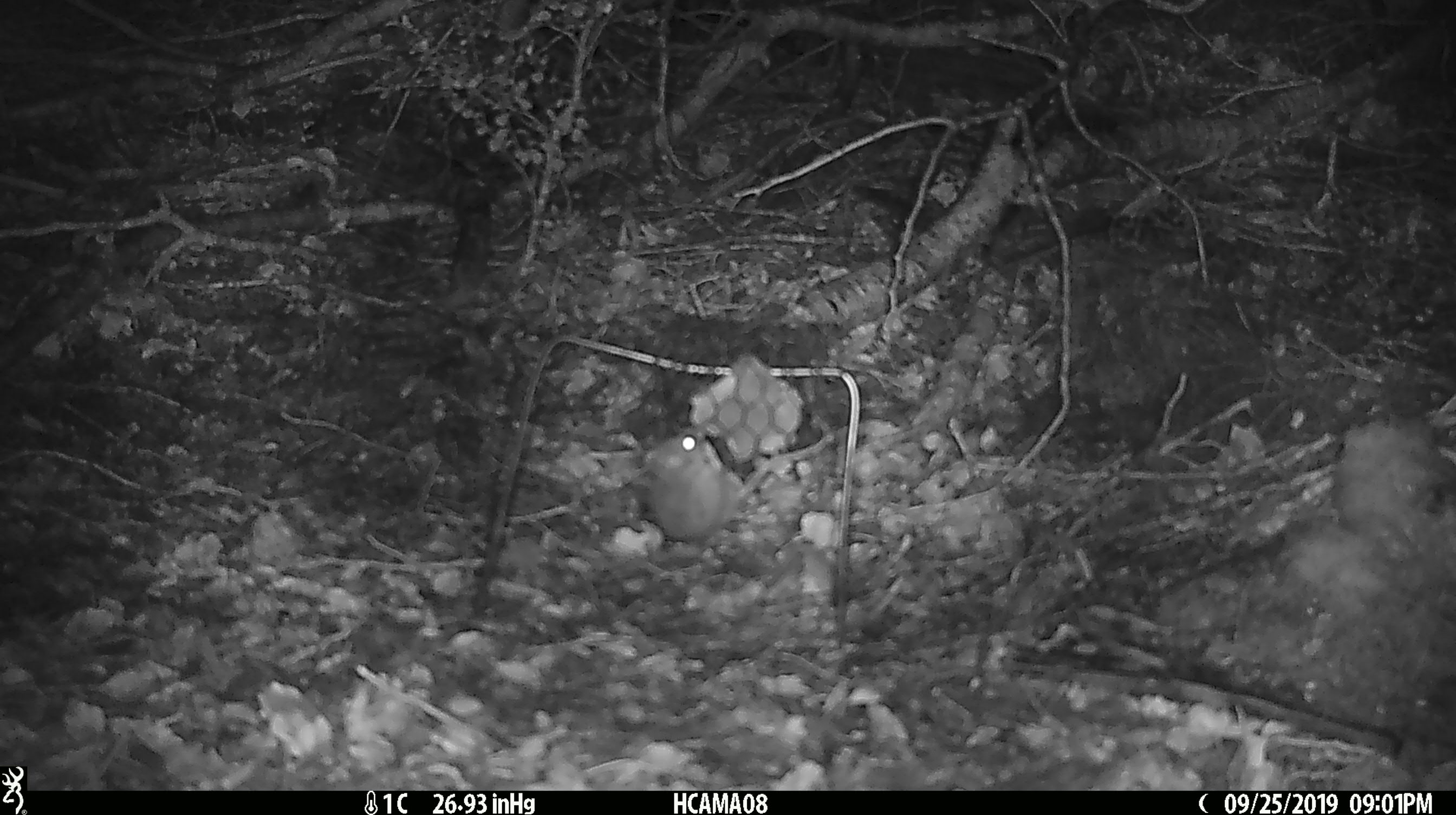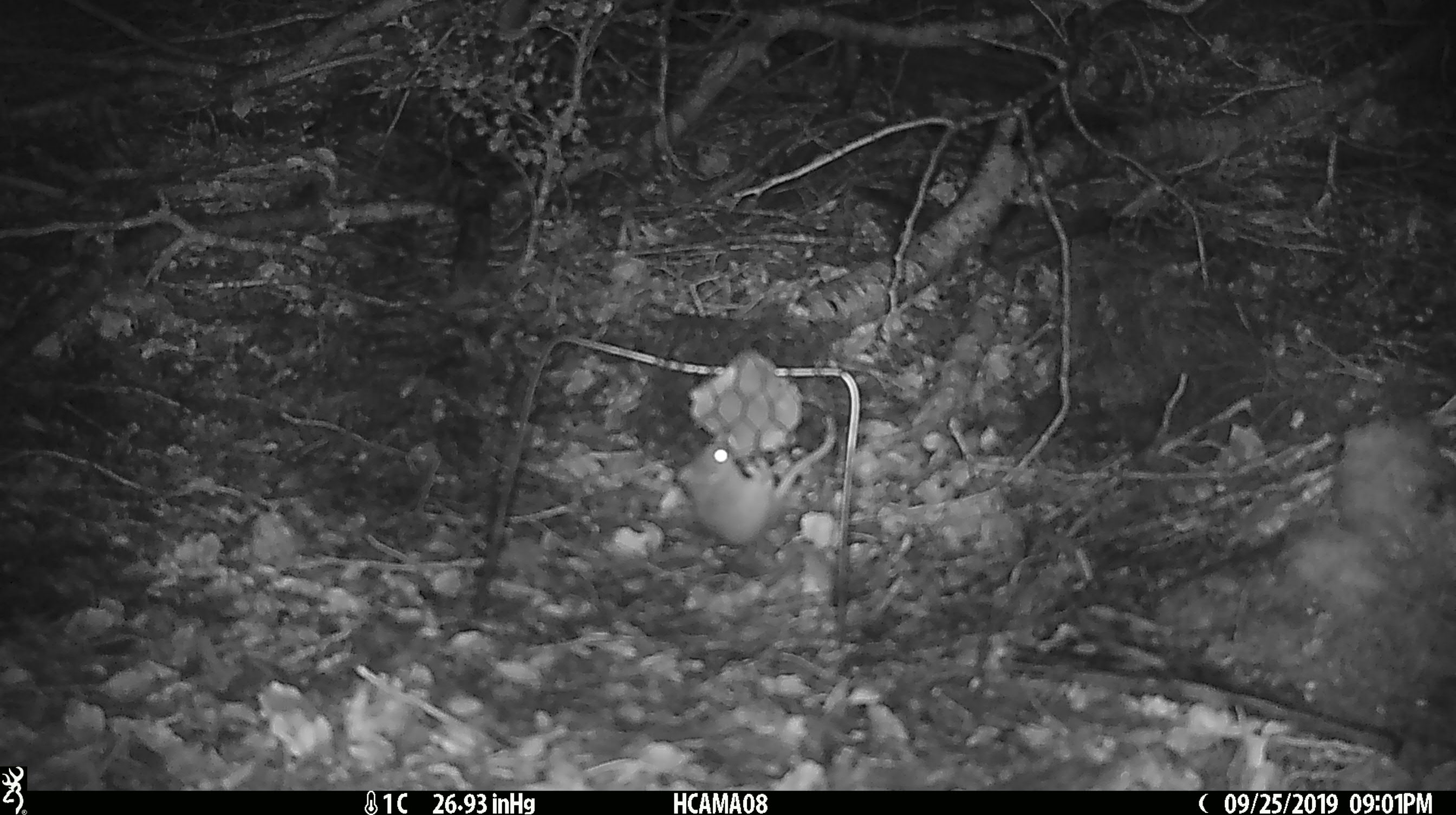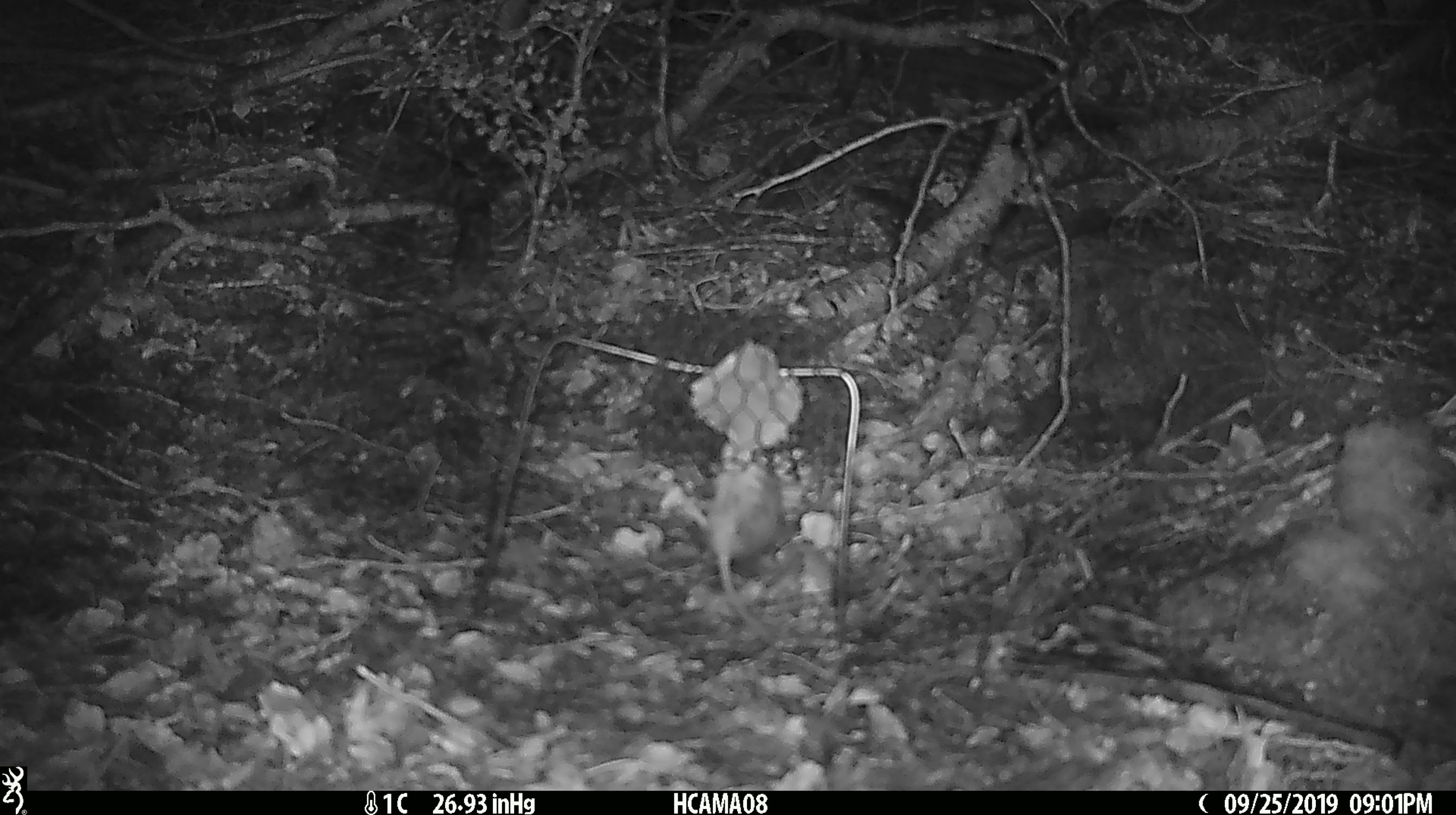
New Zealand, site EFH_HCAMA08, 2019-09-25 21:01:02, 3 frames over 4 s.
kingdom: Animalia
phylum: Chordata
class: Mammalia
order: Rodentia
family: Muridae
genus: Mus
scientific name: Mus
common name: mouse